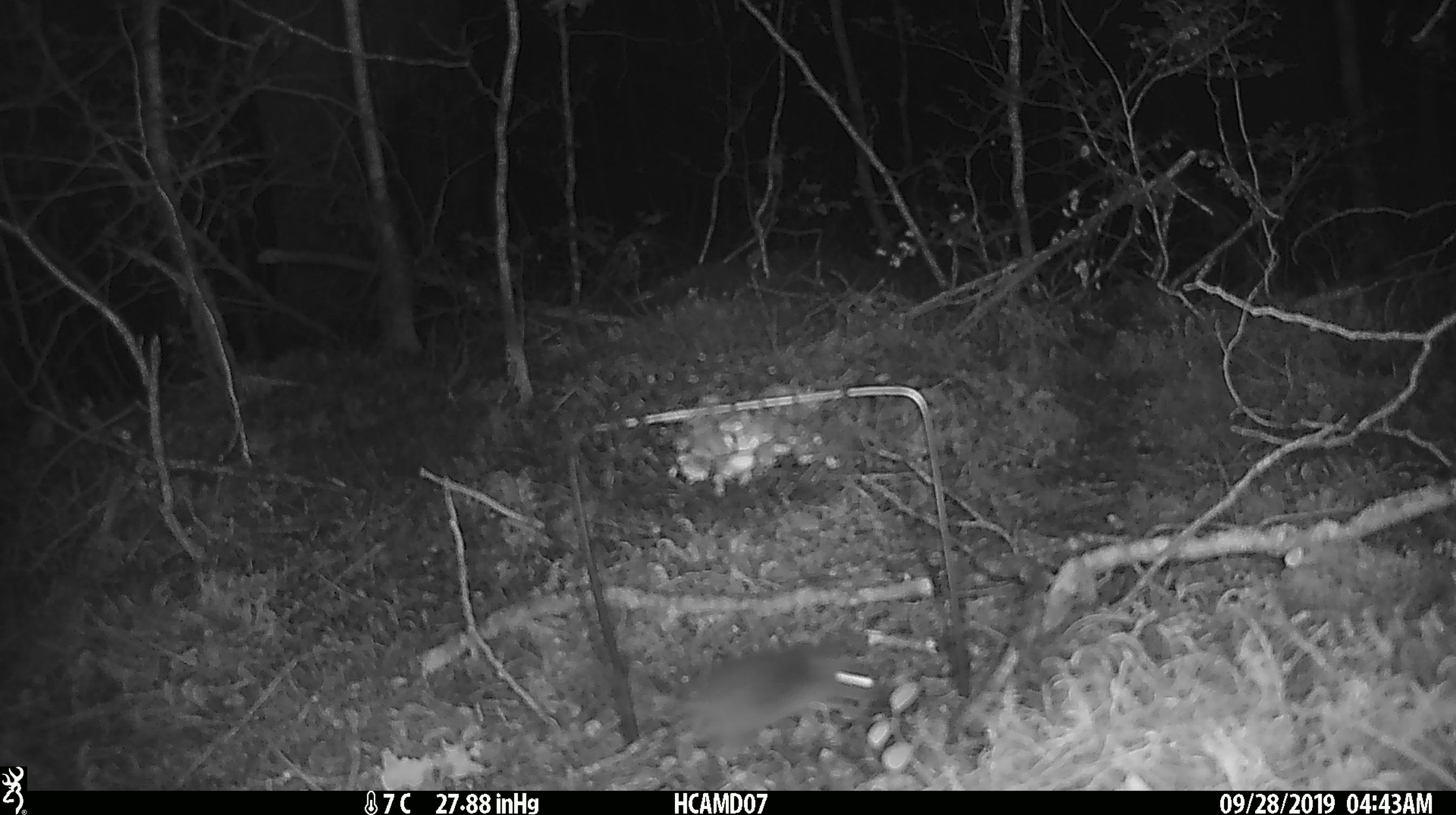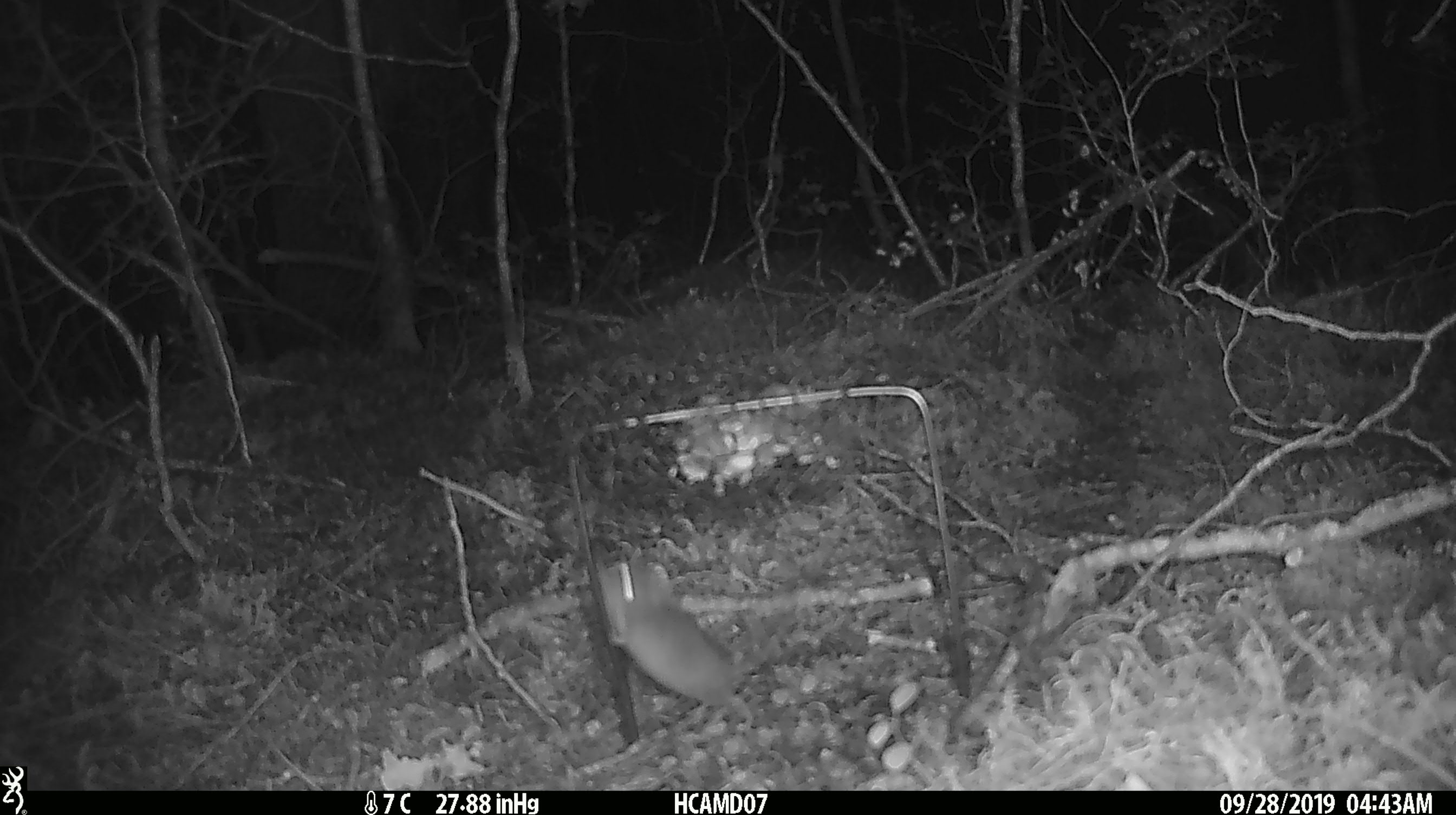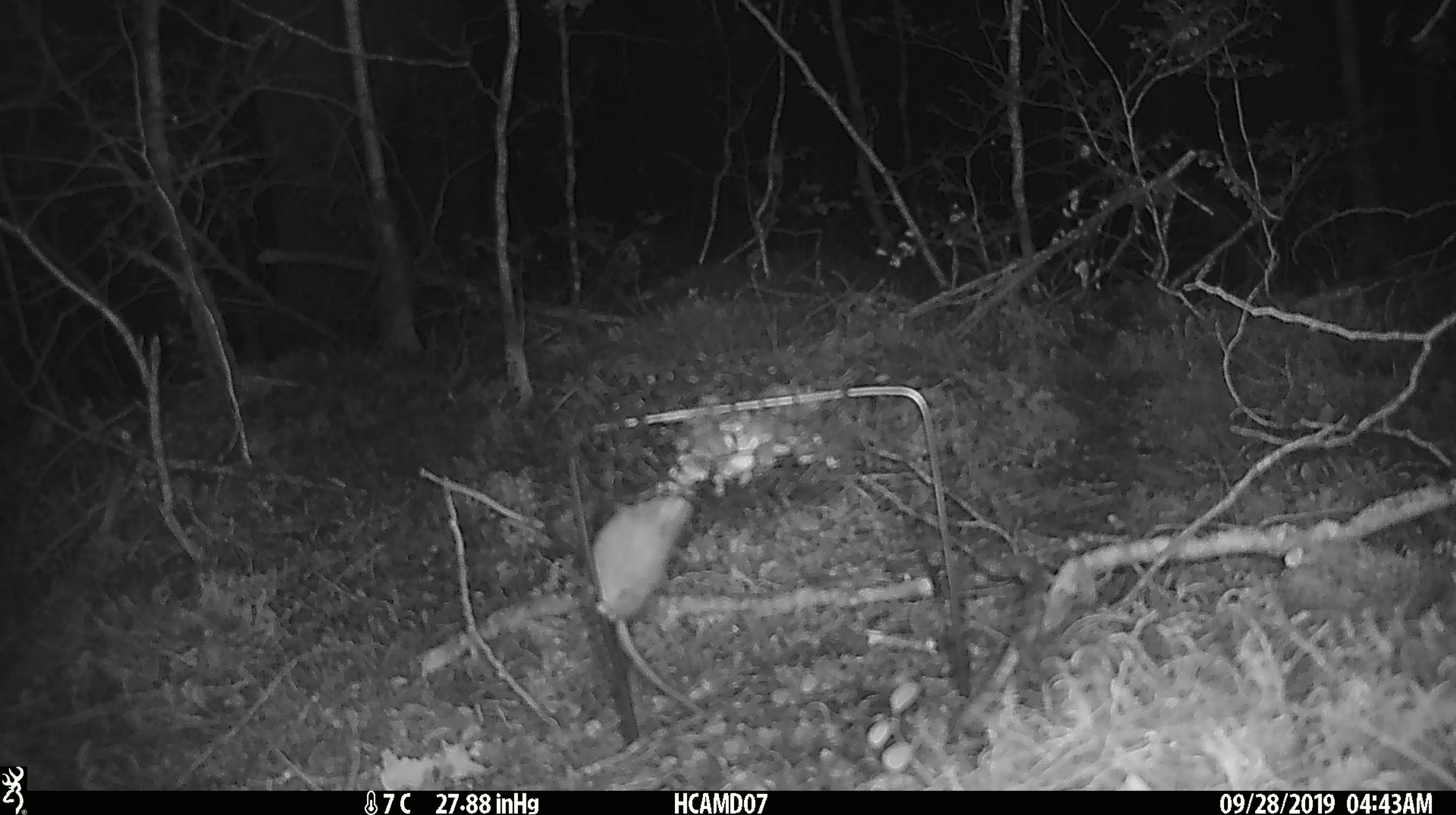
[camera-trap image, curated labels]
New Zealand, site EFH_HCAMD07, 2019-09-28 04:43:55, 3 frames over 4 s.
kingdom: Animalia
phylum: Chordata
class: Mammalia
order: Rodentia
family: Muridae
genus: Mus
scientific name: Mus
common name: mouse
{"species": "mouse (Mus)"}